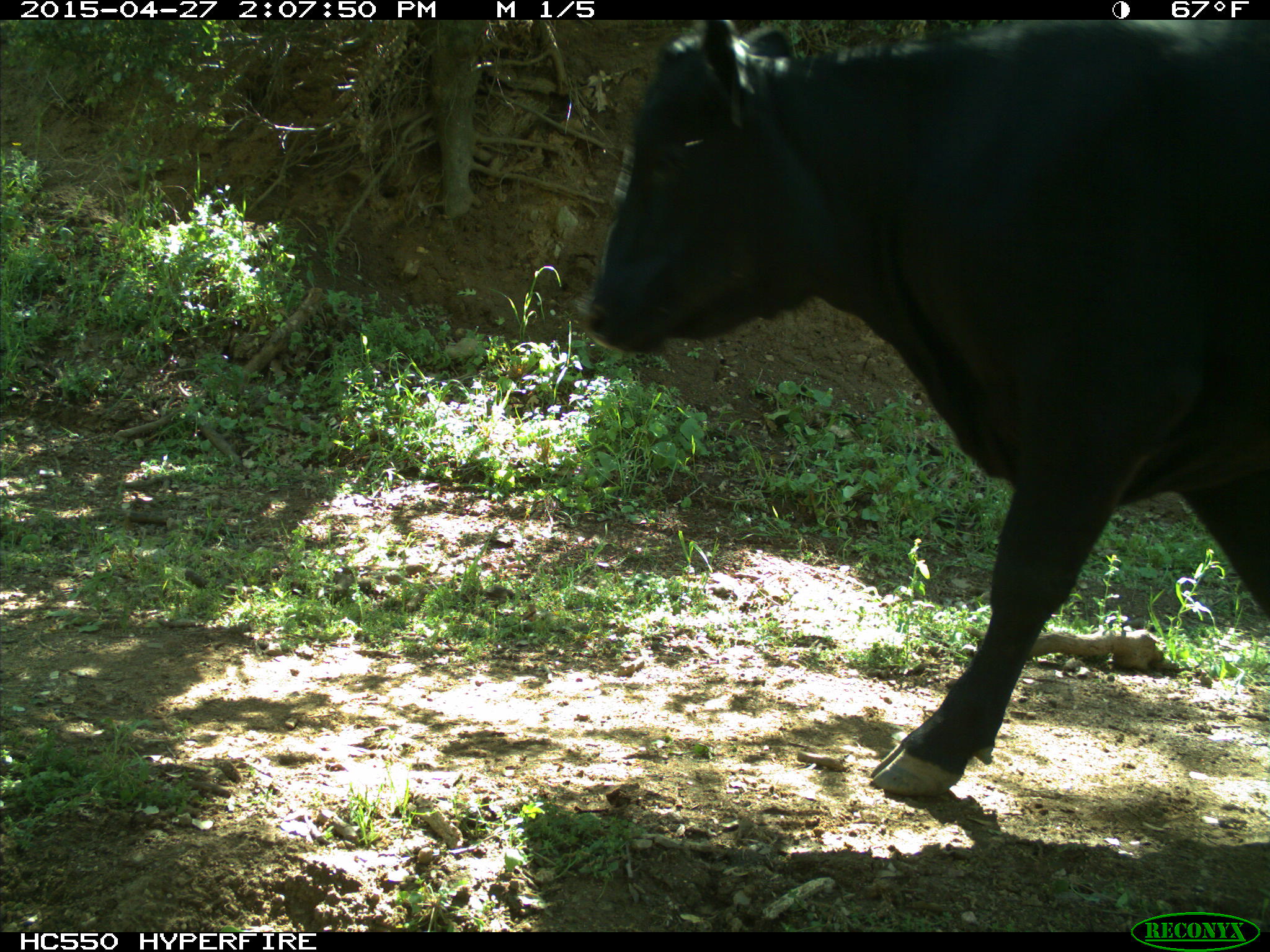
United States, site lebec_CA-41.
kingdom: Animalia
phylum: Chordata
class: Mammalia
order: Artiodactyla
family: Bovidae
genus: Bos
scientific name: Bos taurus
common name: domestic cow